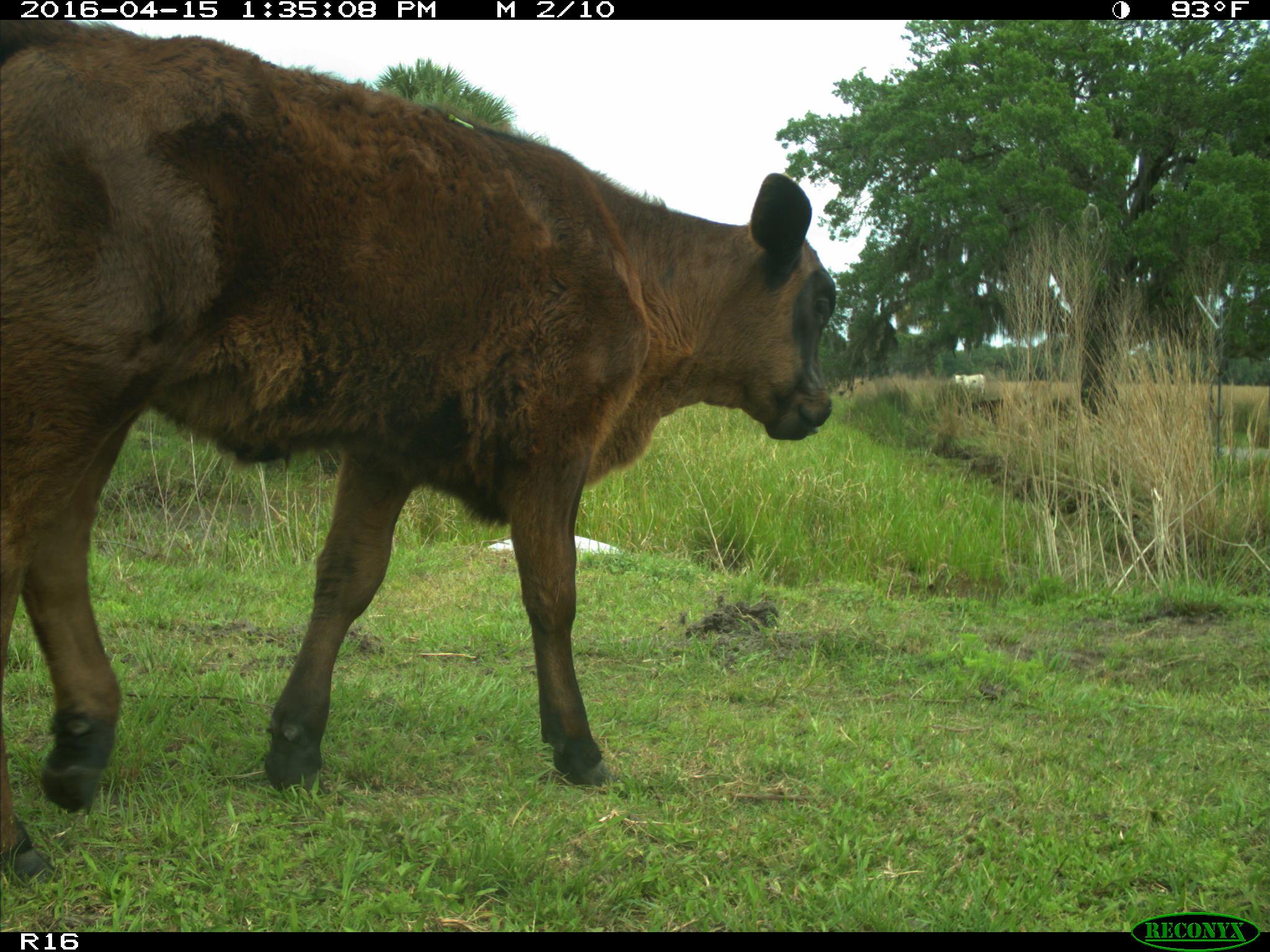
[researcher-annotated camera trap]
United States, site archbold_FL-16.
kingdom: Animalia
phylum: Chordata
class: Mammalia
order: Artiodactyla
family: Bovidae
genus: Bos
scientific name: Bos taurus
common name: domestic cow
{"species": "Bos taurus (domestic cow)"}